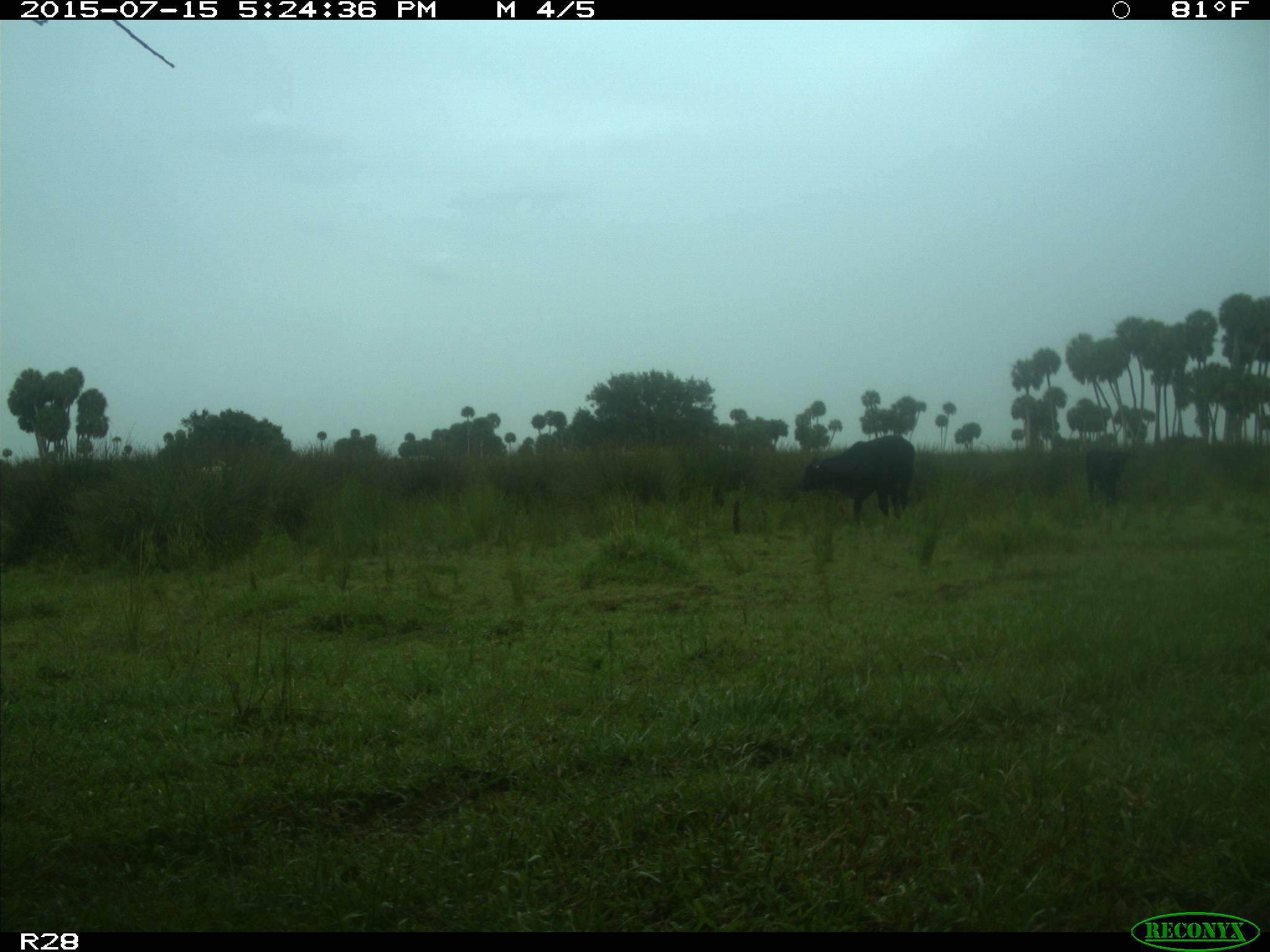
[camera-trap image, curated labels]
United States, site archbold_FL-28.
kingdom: Animalia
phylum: Chordata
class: Mammalia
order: Artiodactyla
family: Bovidae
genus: Bos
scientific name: Bos taurus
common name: domestic cow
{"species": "Bos taurus (domestic cow)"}